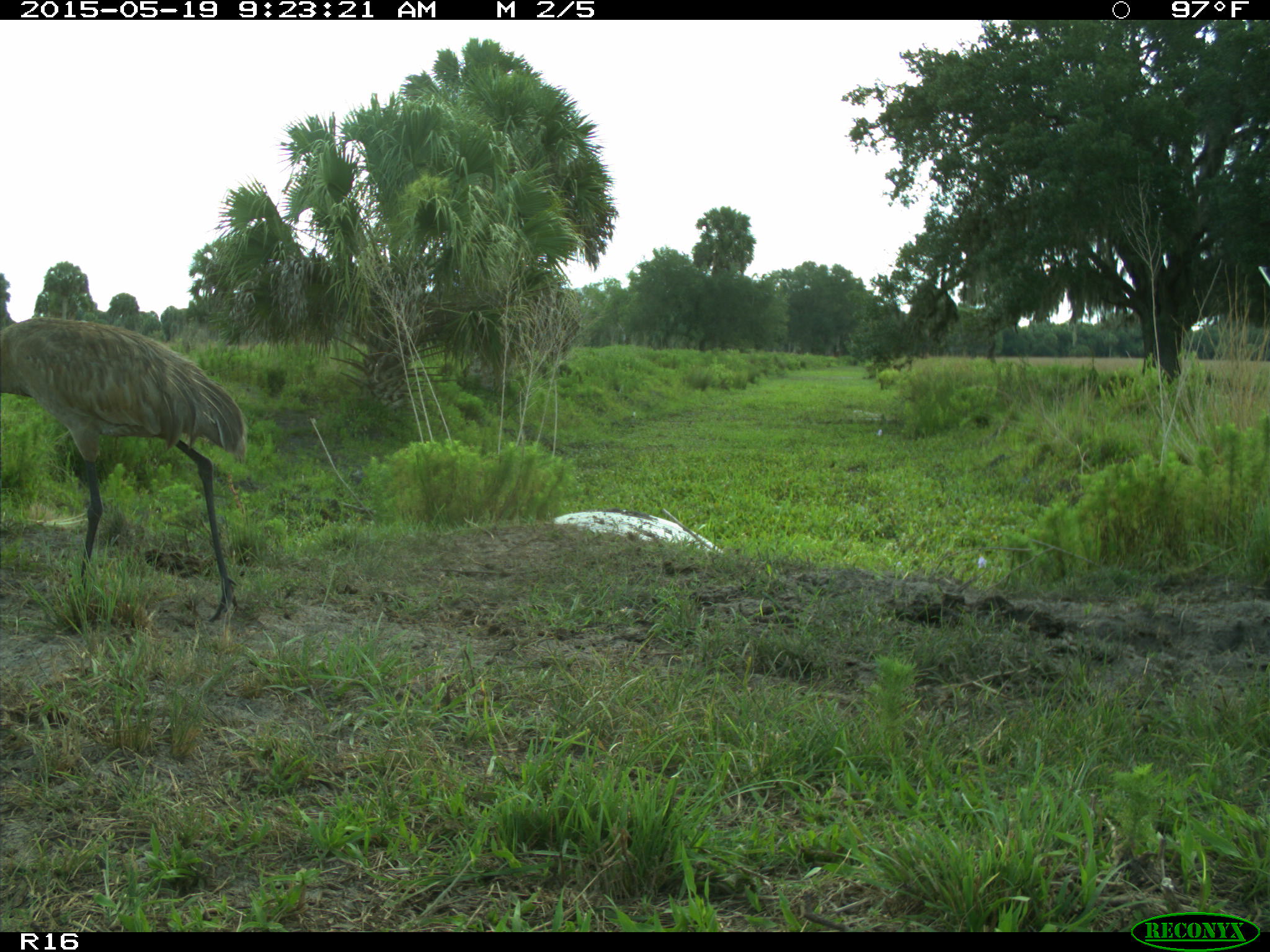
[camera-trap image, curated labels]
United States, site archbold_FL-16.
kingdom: Animalia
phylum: Chordata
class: Aves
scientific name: Aves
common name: birds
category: unidentified bird